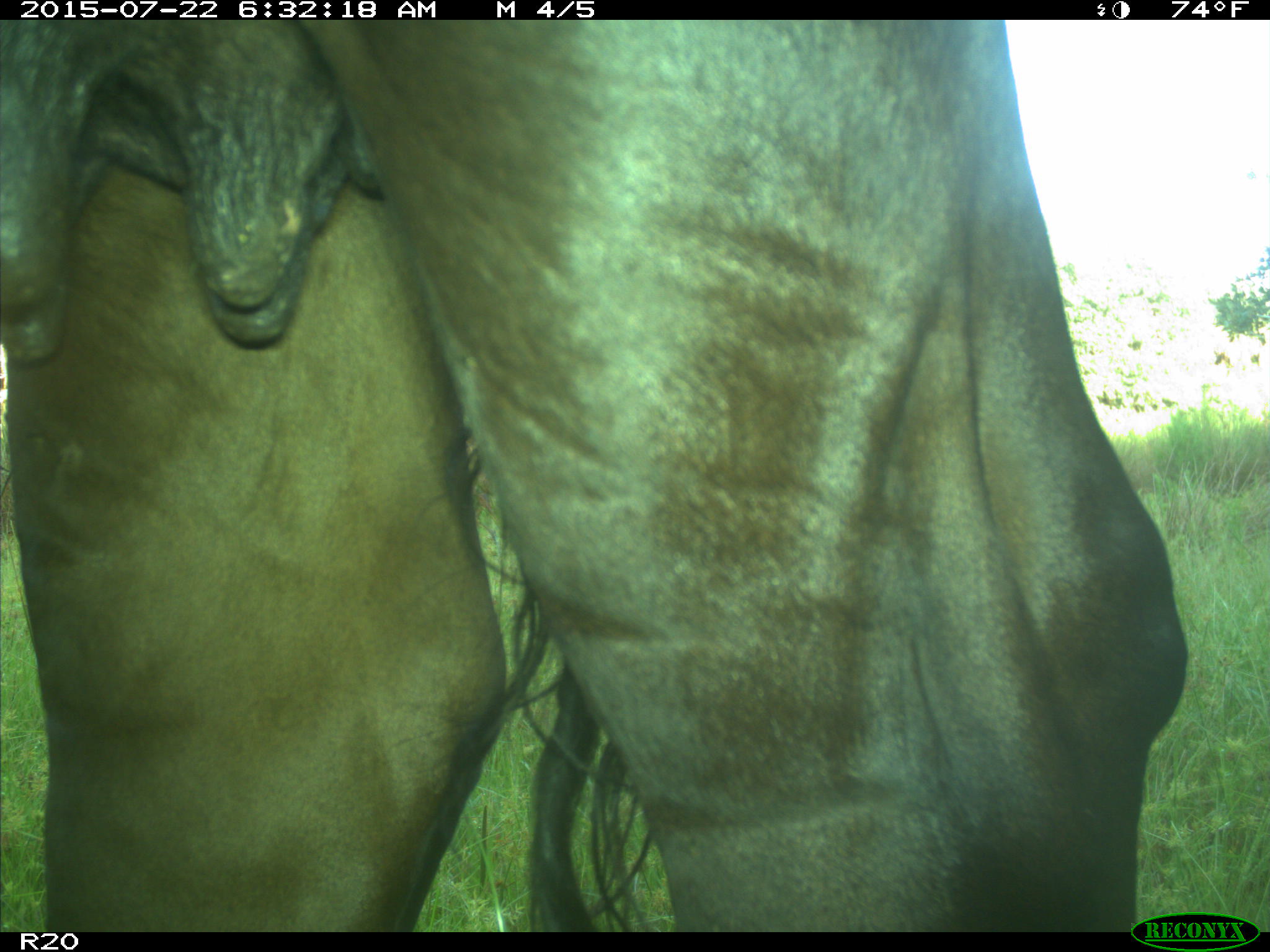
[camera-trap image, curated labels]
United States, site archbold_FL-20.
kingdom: Animalia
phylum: Chordata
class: Mammalia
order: Artiodactyla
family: Bovidae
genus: Bos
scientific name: Bos taurus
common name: domestic cow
Bos taurus (domestic cow).